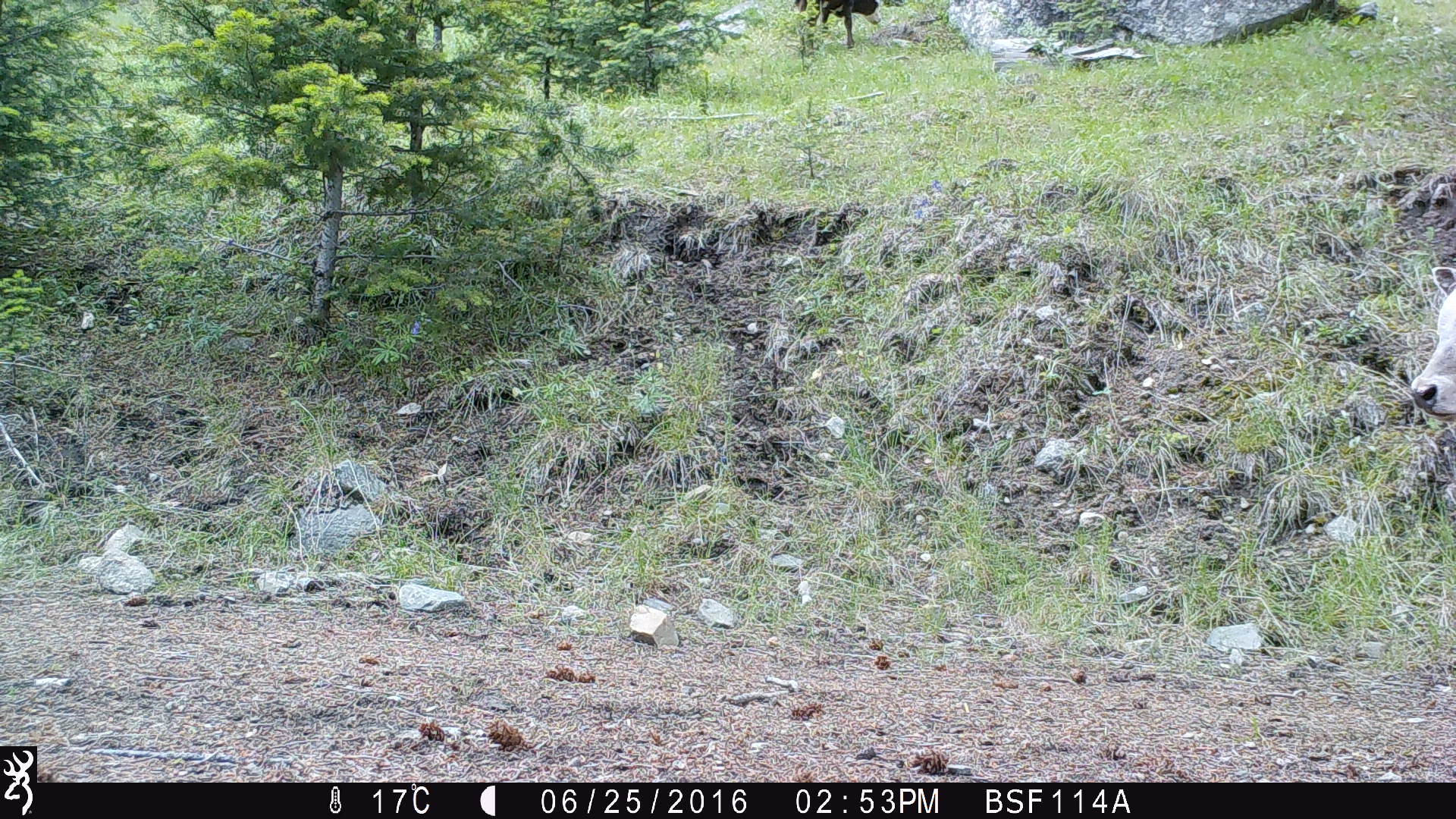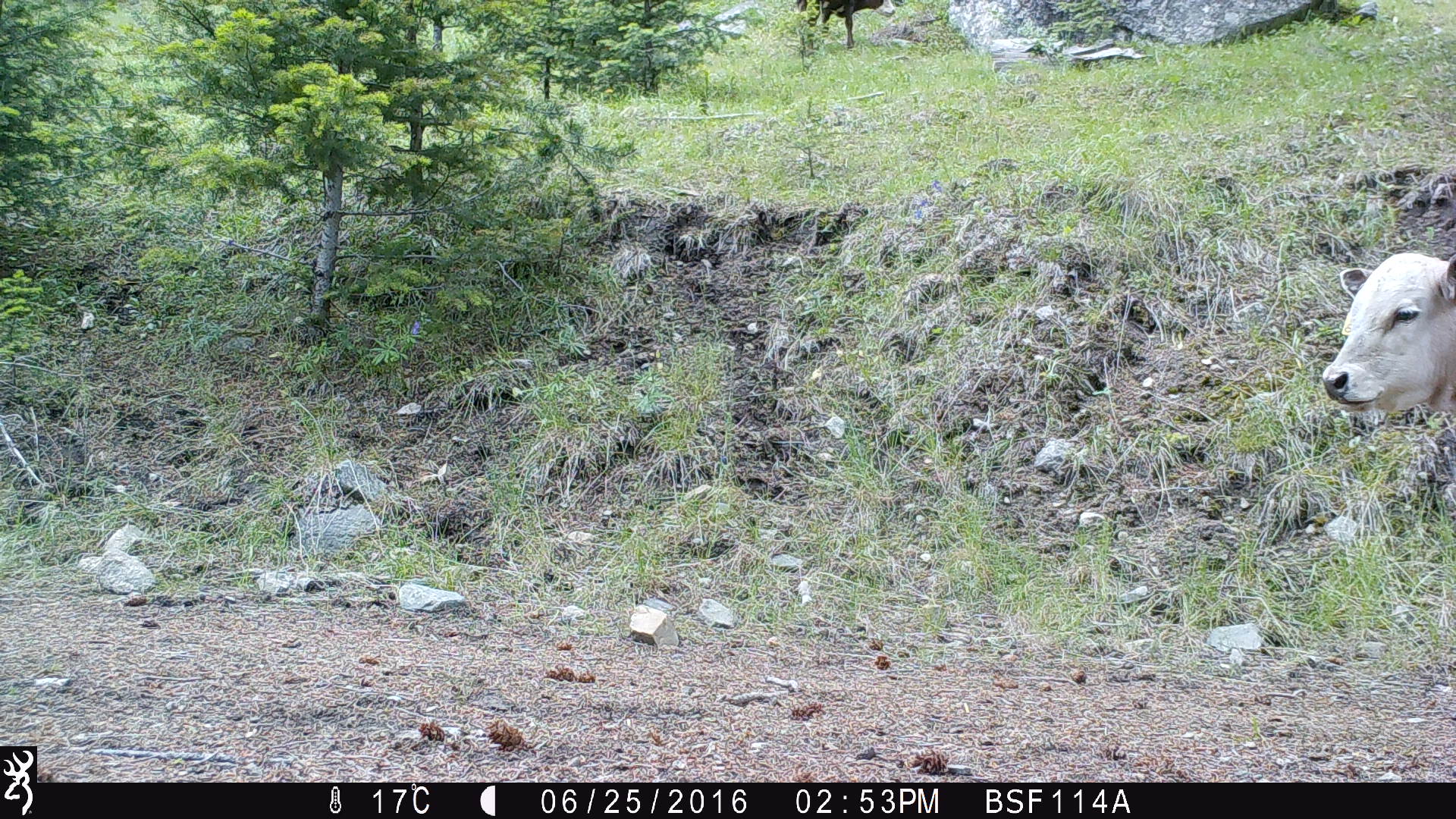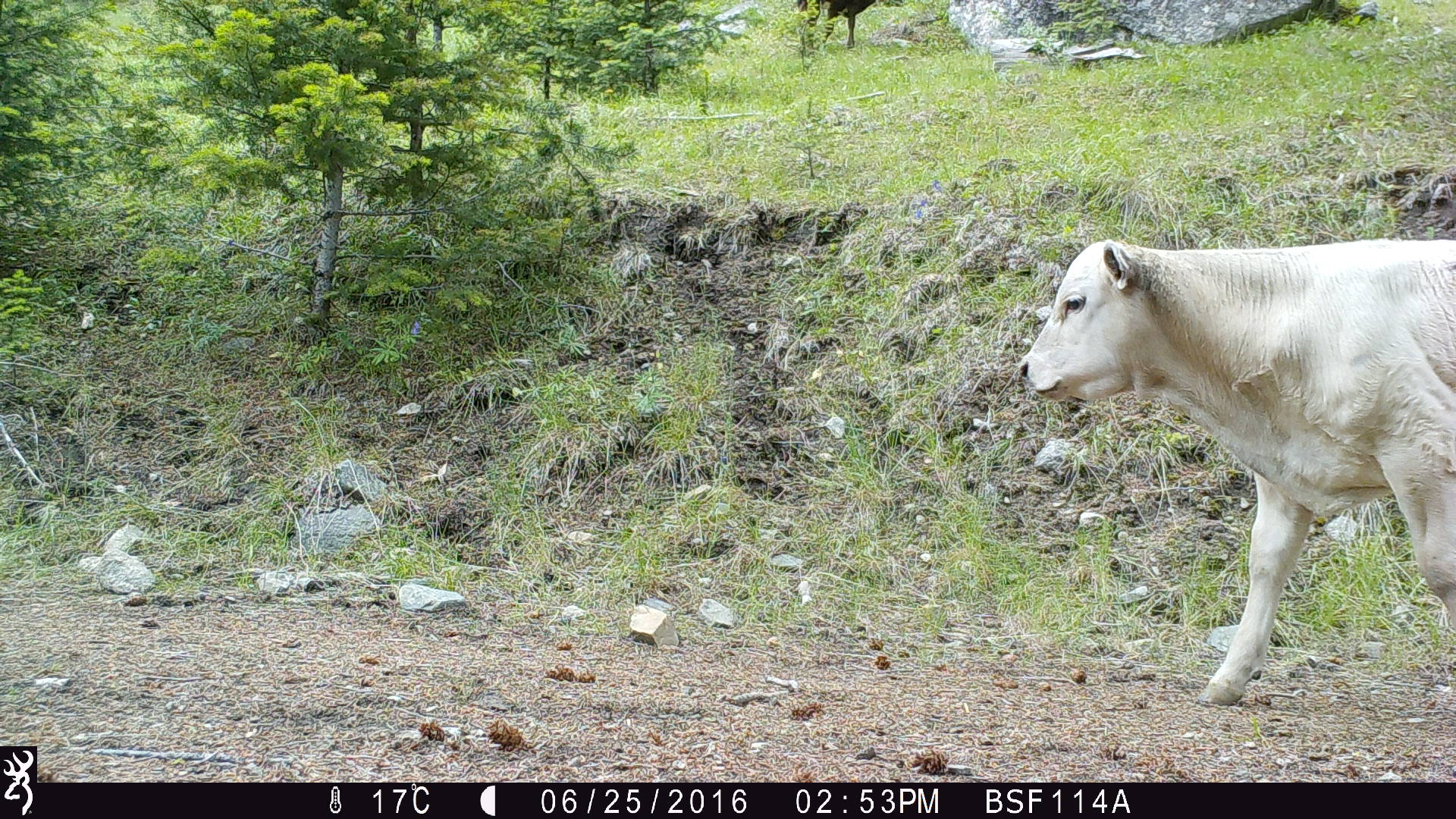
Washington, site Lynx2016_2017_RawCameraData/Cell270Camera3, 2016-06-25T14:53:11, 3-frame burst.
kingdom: Animalia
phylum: Chordata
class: Mammalia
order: Artiodactyla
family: Bovidae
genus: Bos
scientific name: Bos taurus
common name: domestic cattle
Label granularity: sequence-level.